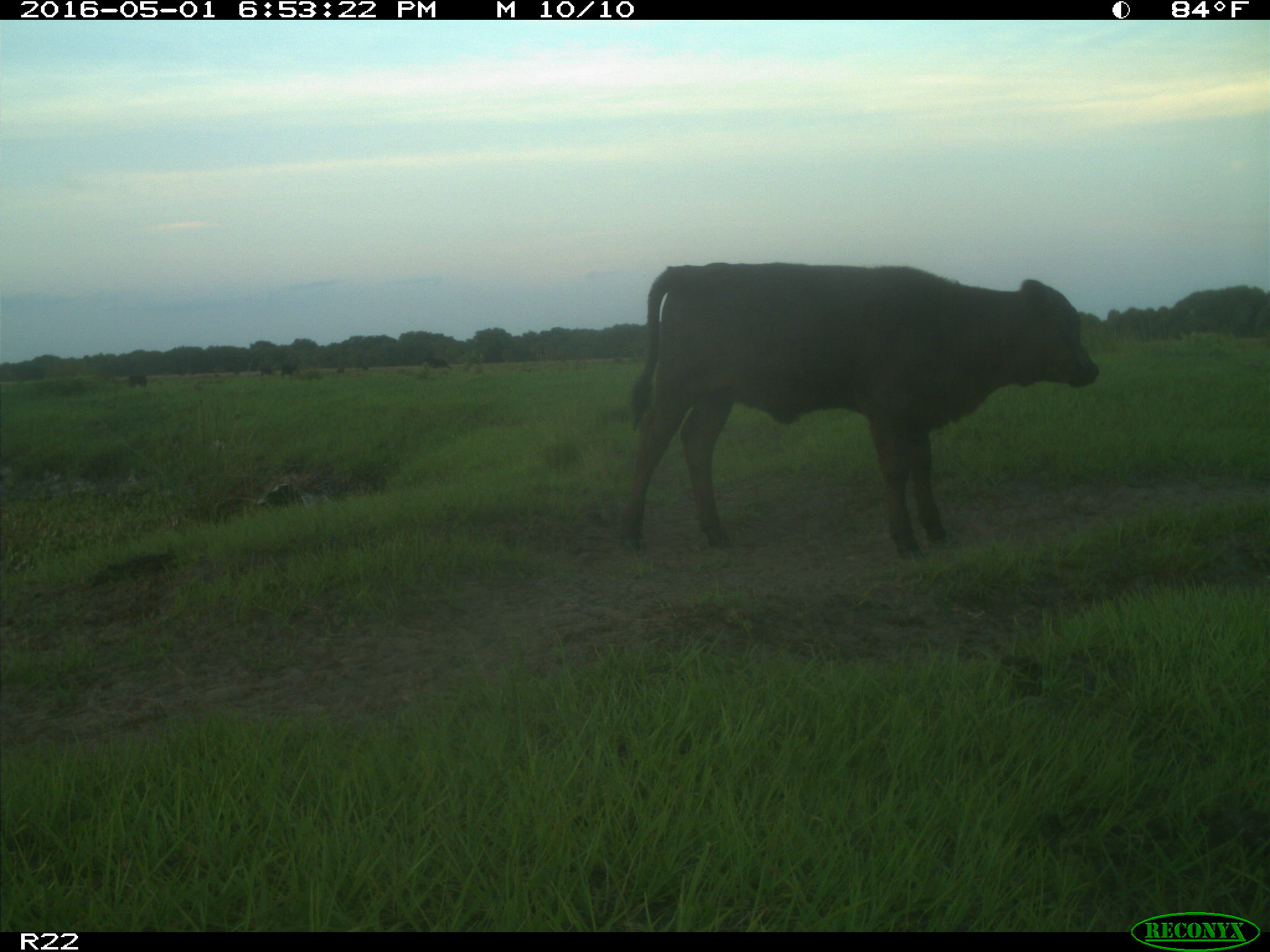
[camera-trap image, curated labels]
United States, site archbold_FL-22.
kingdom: Animalia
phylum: Chordata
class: Mammalia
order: Artiodactyla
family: Bovidae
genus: Bos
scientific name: Bos taurus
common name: domestic cow